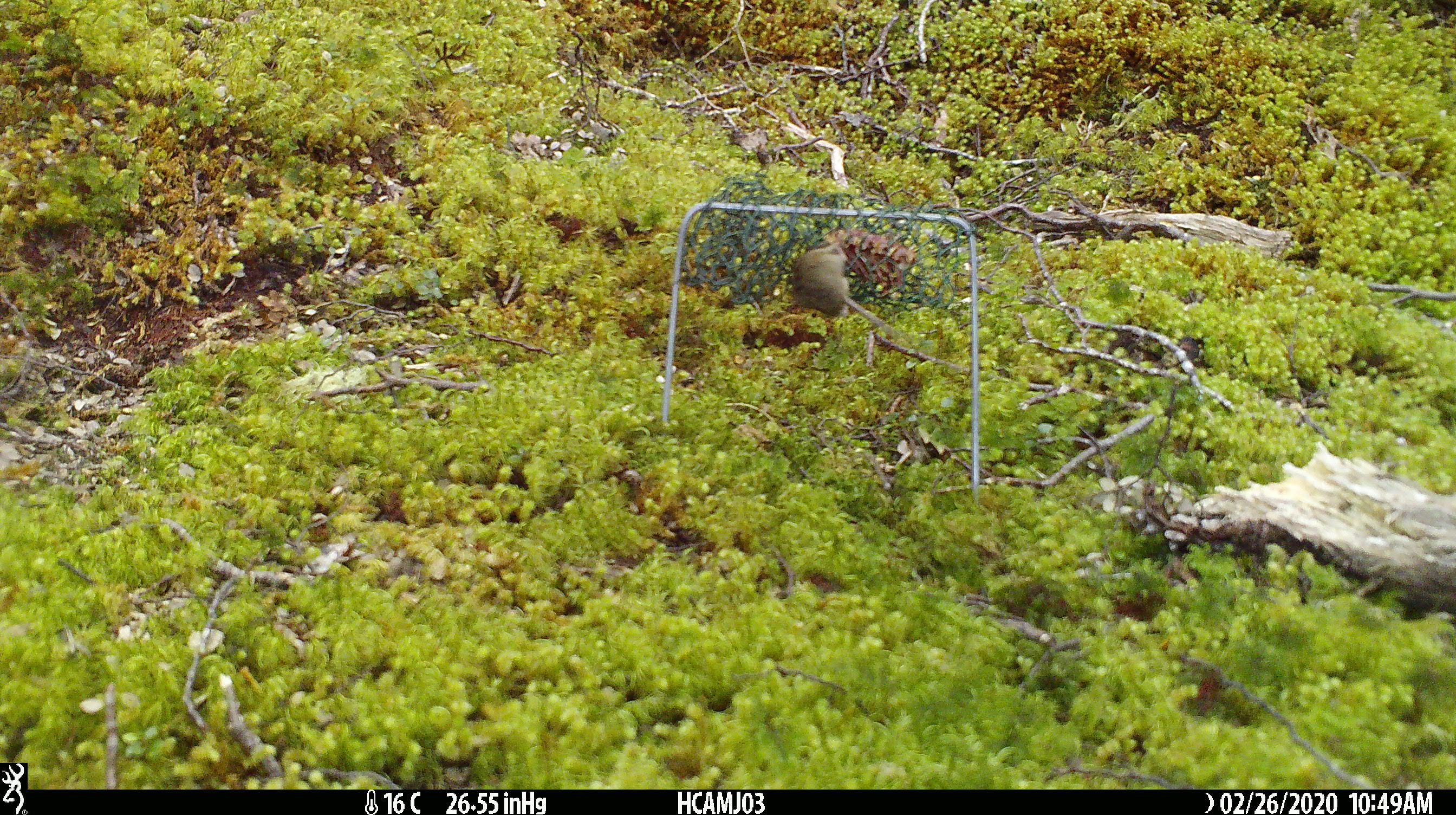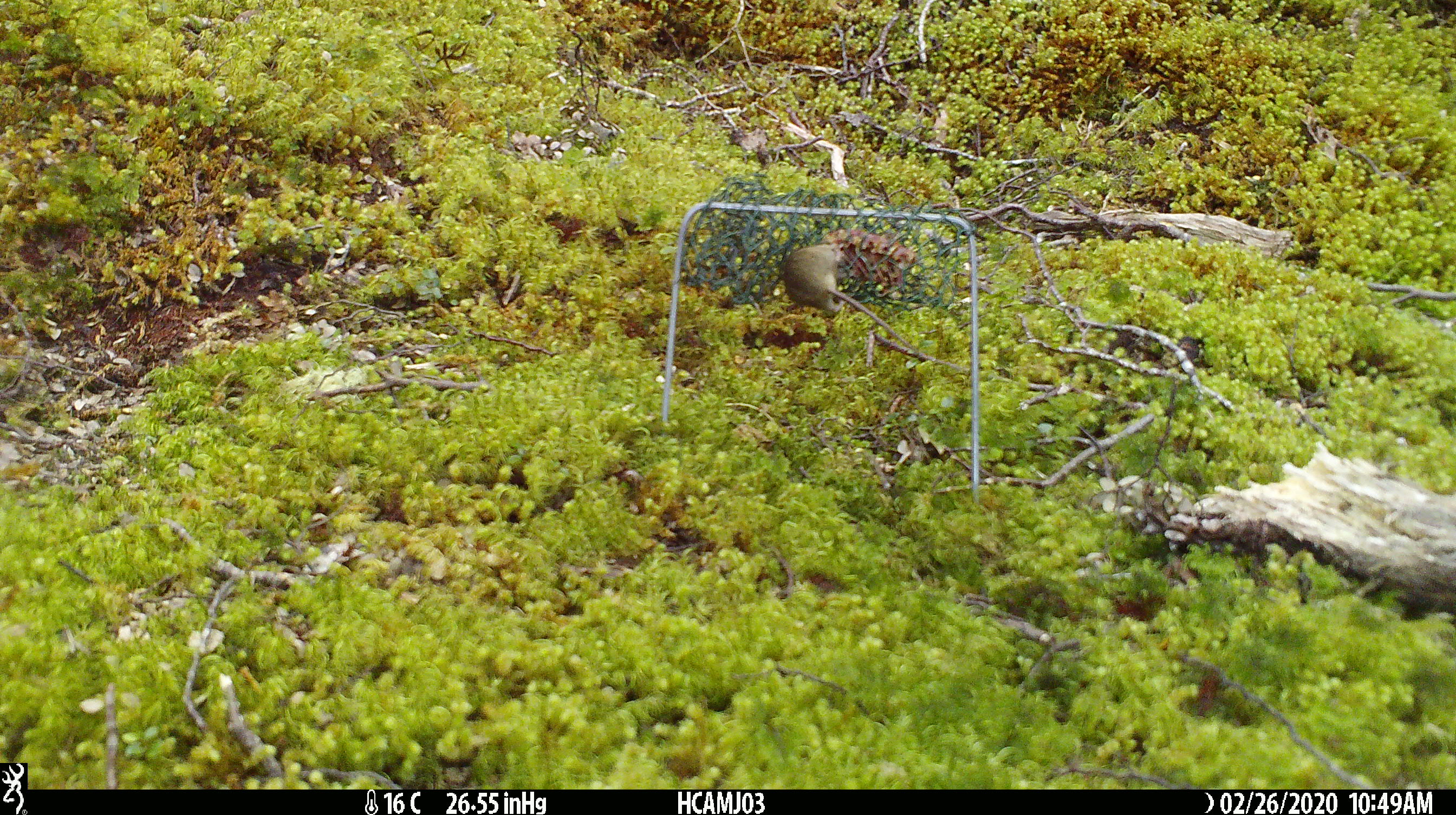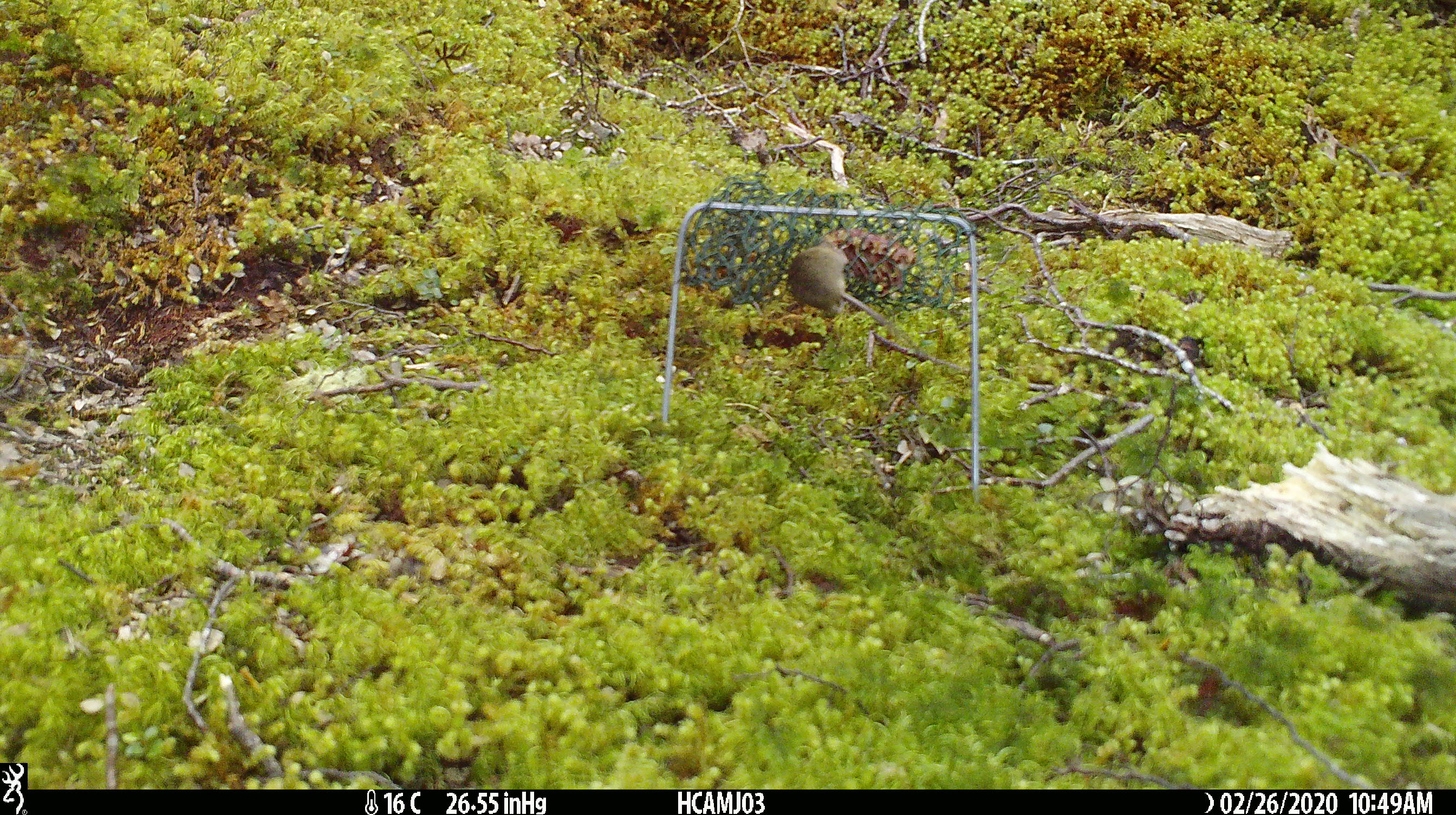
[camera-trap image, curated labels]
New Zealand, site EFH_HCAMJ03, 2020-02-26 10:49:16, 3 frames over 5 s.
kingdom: Animalia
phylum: Chordata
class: Mammalia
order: Rodentia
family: Muridae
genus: Mus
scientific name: Mus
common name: mouse